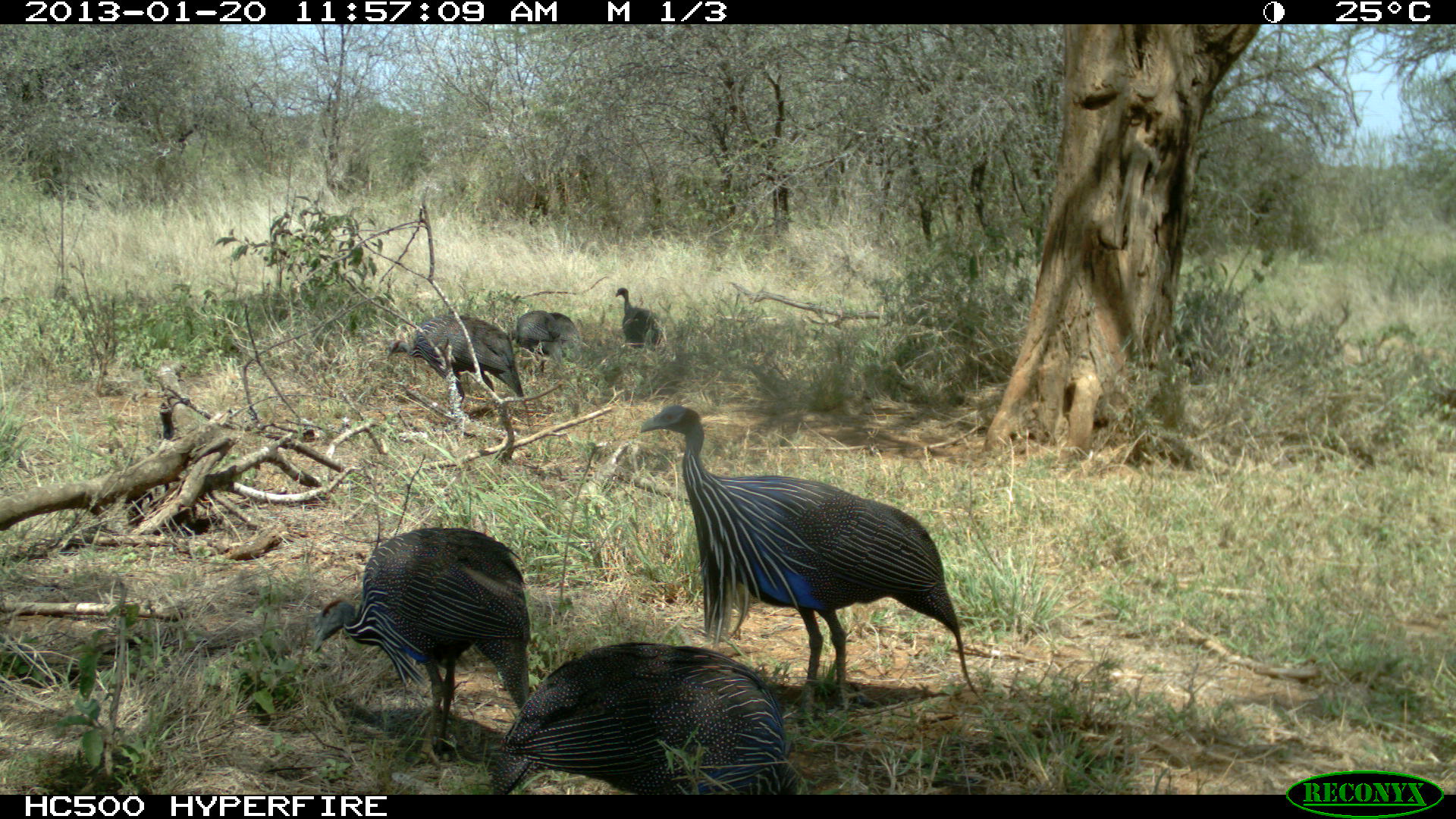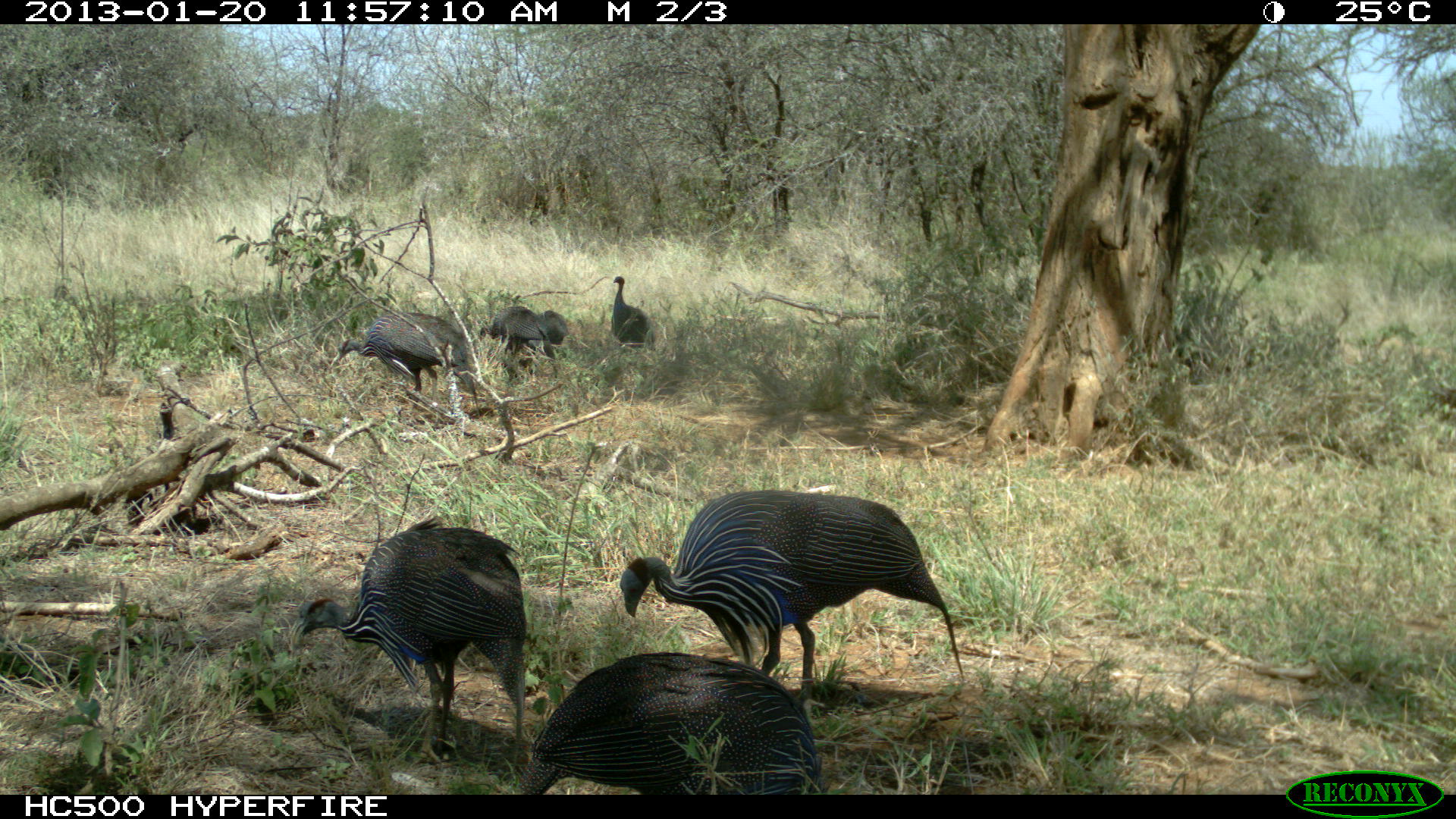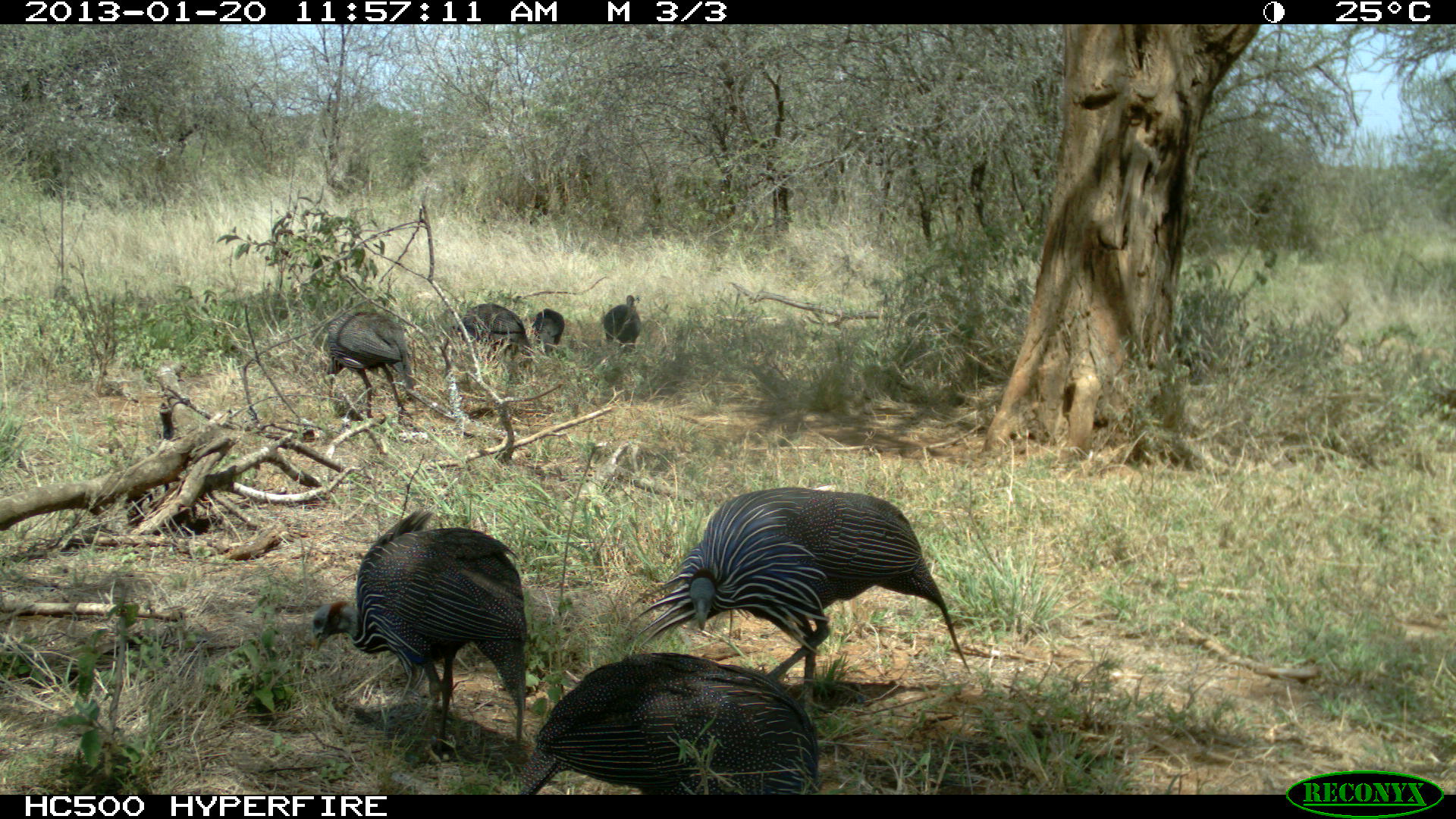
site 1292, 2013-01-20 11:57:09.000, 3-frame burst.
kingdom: Animalia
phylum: Chordata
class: Aves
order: Galliformes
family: Numididae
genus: Acryllium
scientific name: Acryllium vulturinum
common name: vulturine guineafowl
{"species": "Acryllium vulturinum (vulturine guineafowl)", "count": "7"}